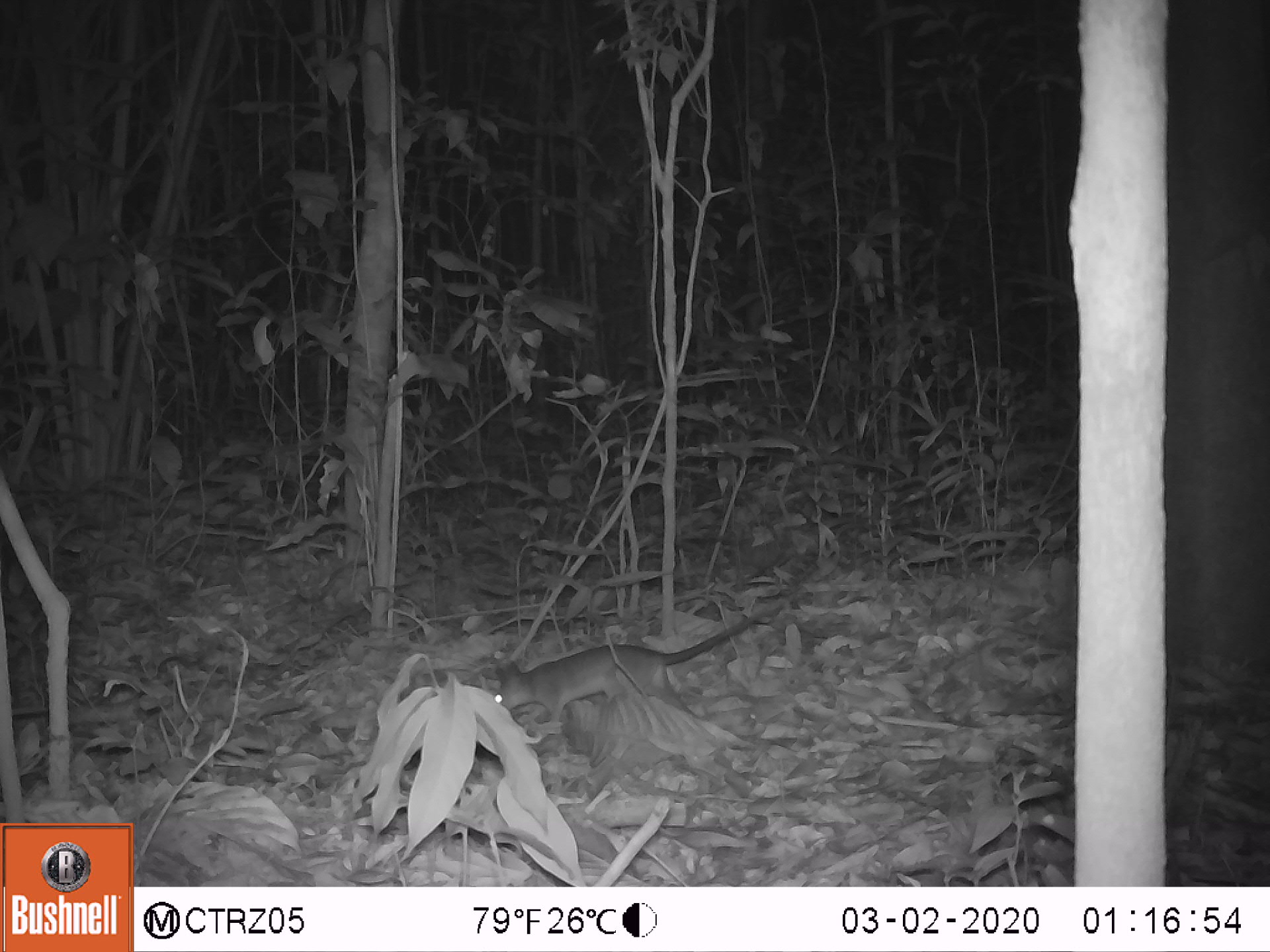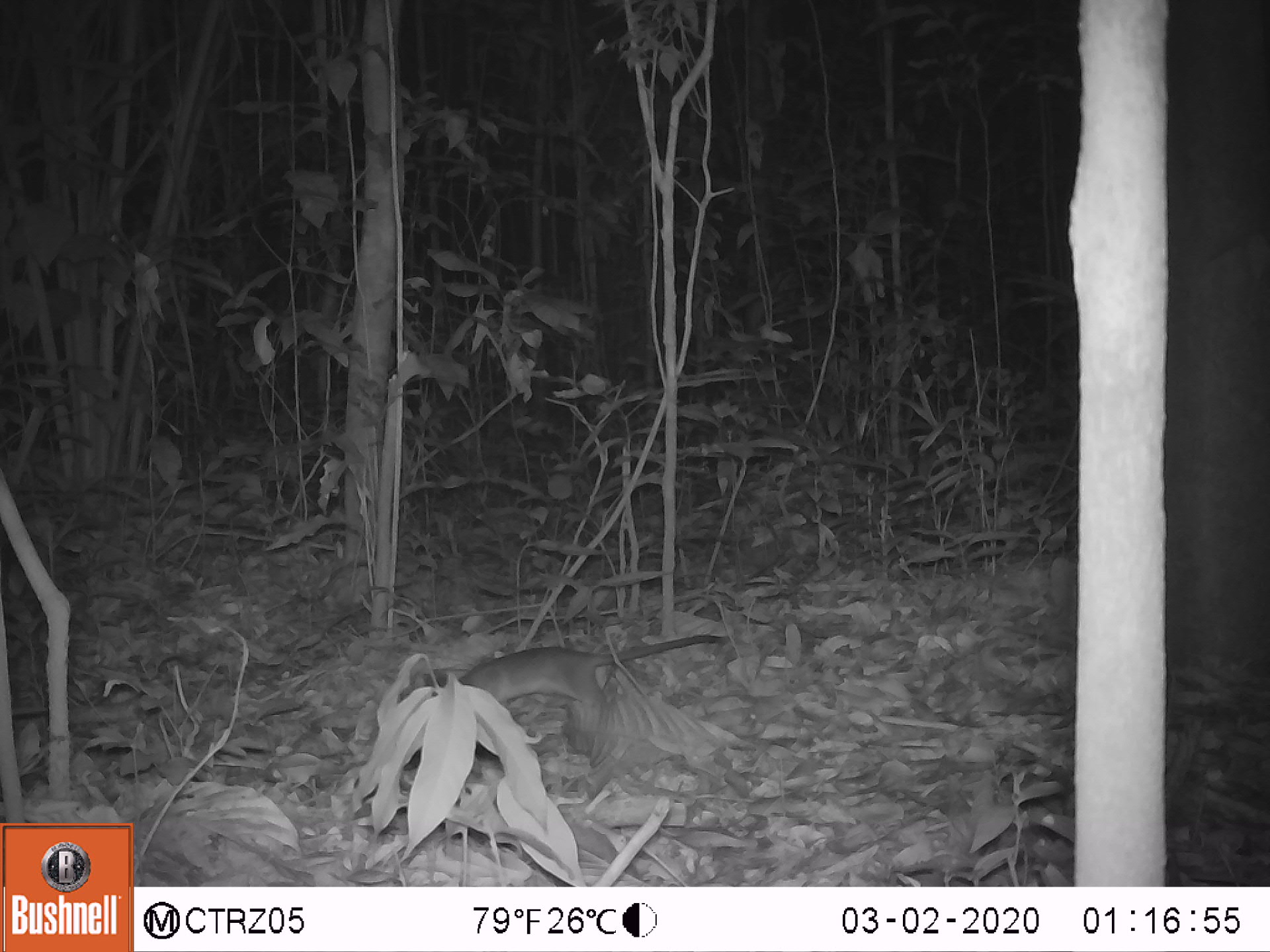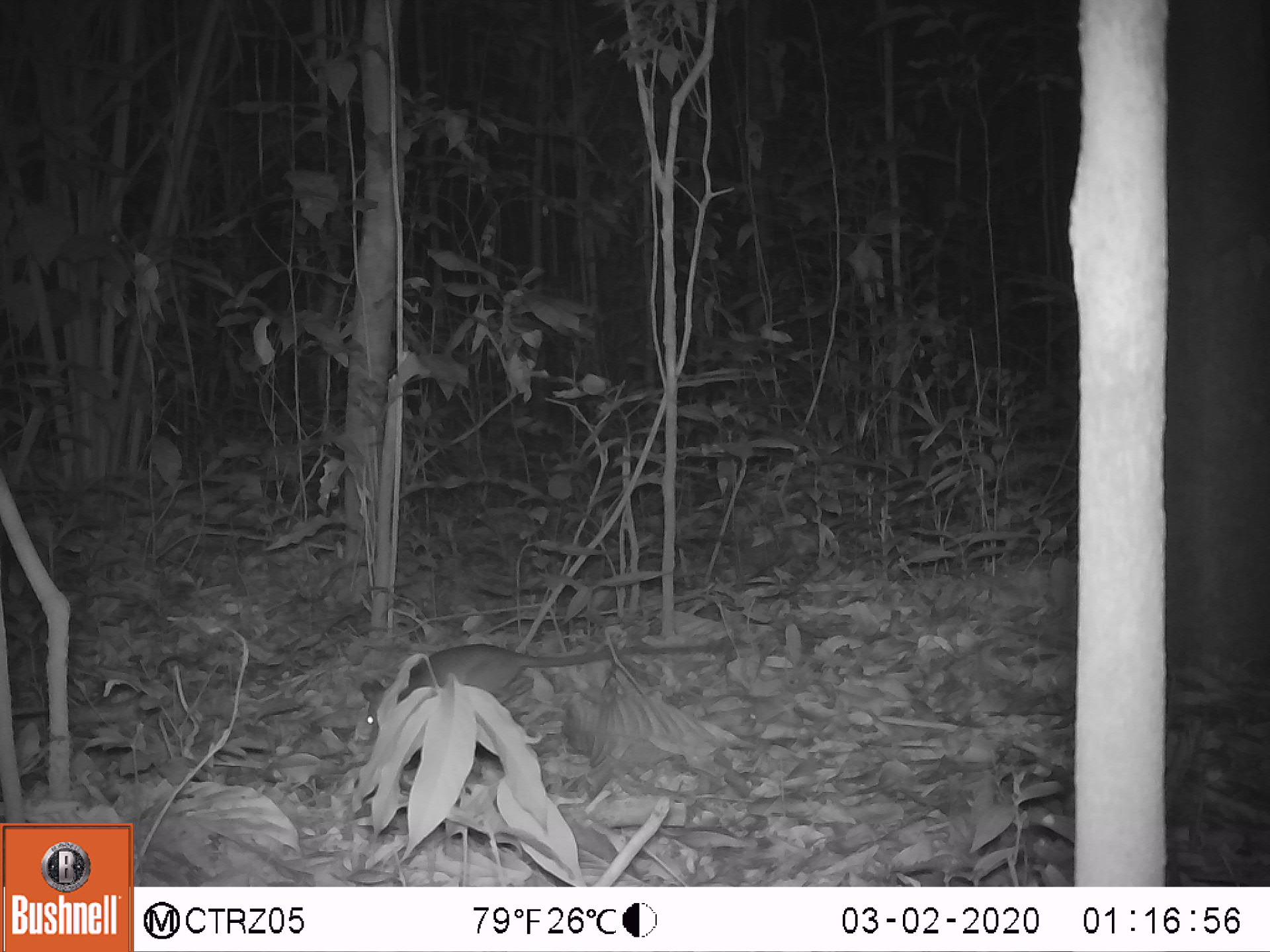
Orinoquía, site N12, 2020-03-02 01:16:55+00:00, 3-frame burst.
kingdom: Animalia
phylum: Chordata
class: Mammalia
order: Rodentia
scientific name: Rodentia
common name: rodent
Rodent (Rodentia).